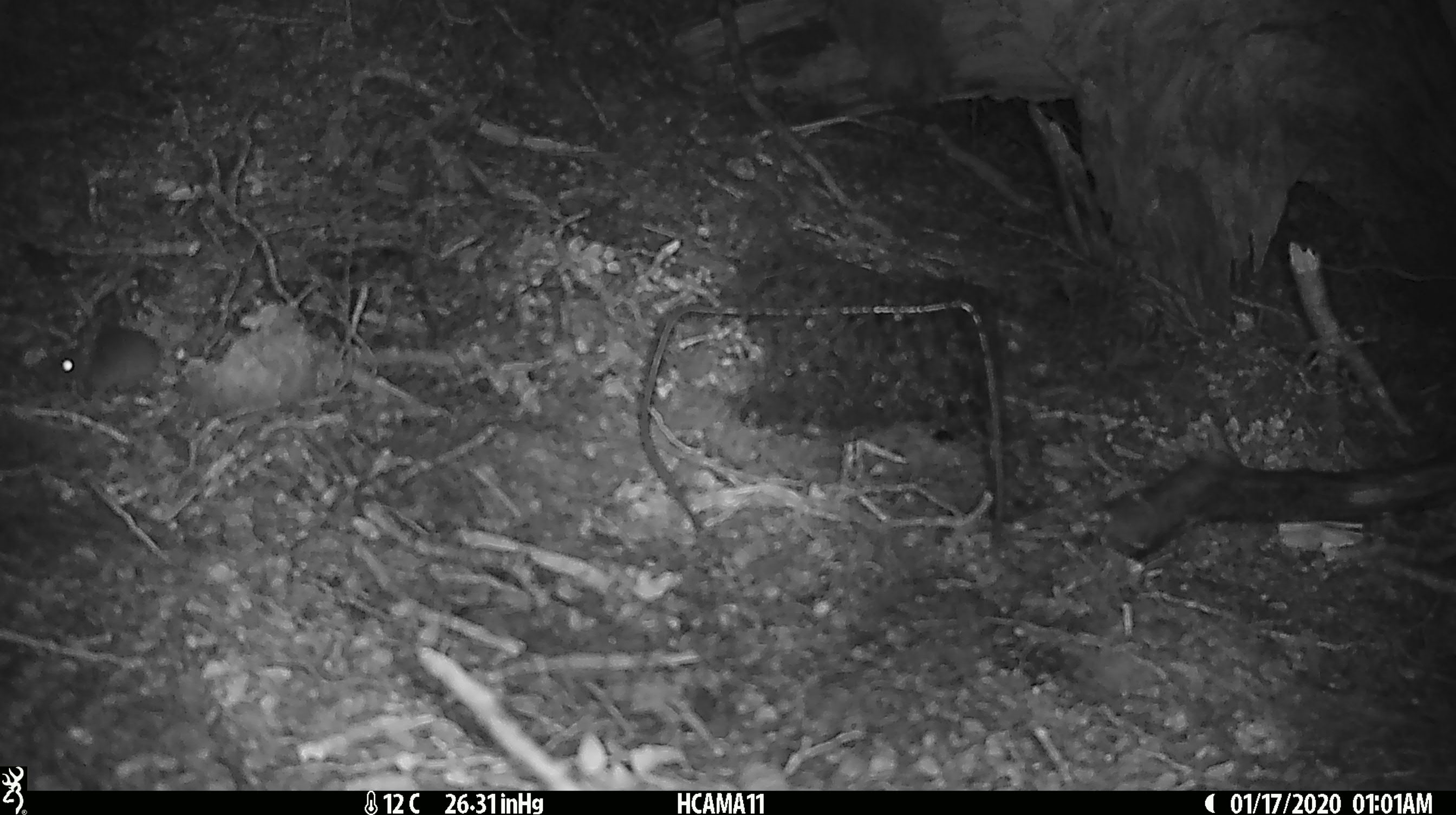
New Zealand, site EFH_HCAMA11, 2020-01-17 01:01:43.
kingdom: Animalia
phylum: Chordata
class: Mammalia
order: Rodentia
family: Muridae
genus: Mus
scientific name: Mus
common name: mouse